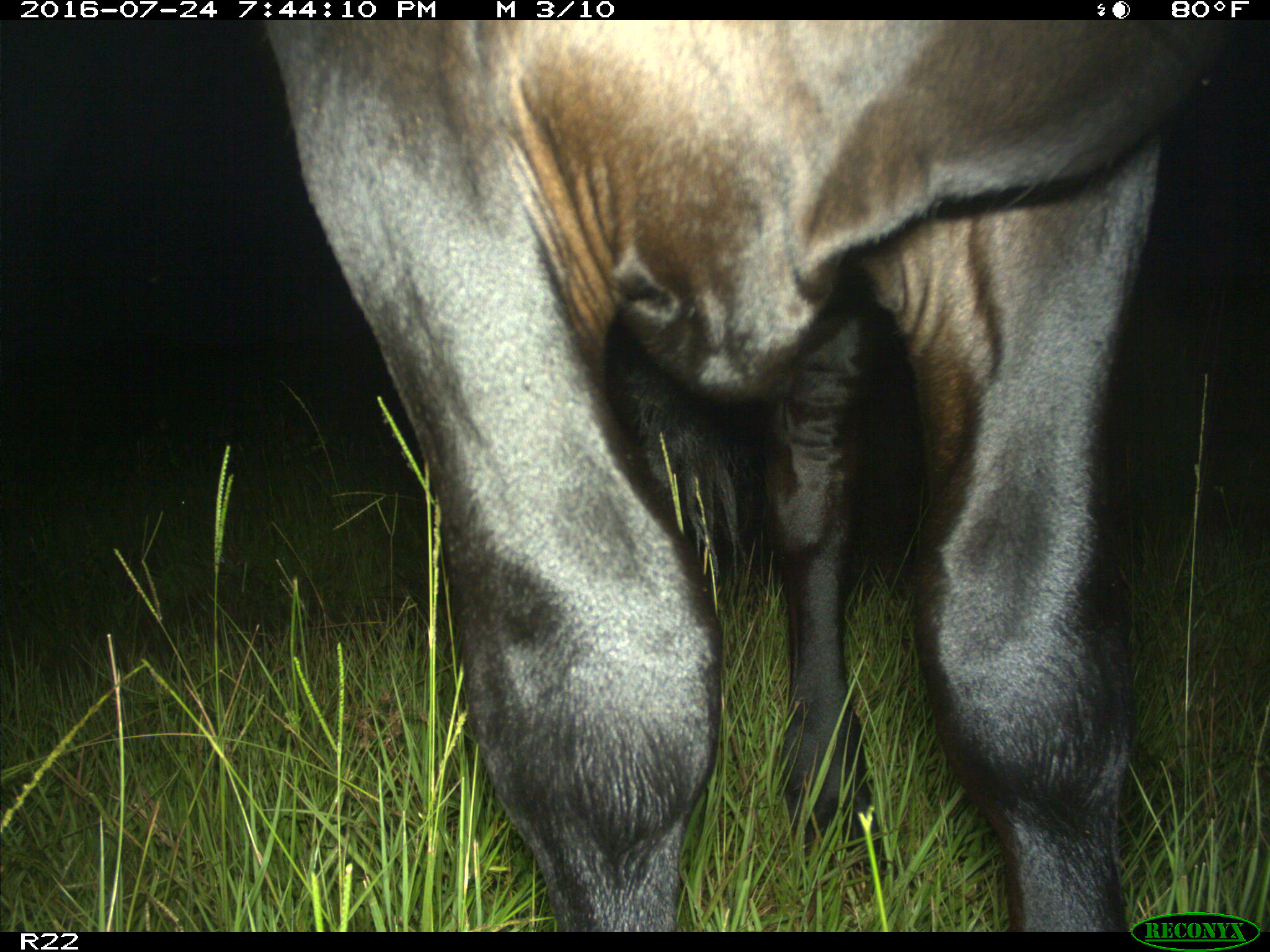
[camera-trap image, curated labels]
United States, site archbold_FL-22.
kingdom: Animalia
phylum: Chordata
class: Mammalia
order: Artiodactyla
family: Bovidae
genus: Bos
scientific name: Bos taurus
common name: domestic cow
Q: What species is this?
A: Bos taurus (domestic cow).